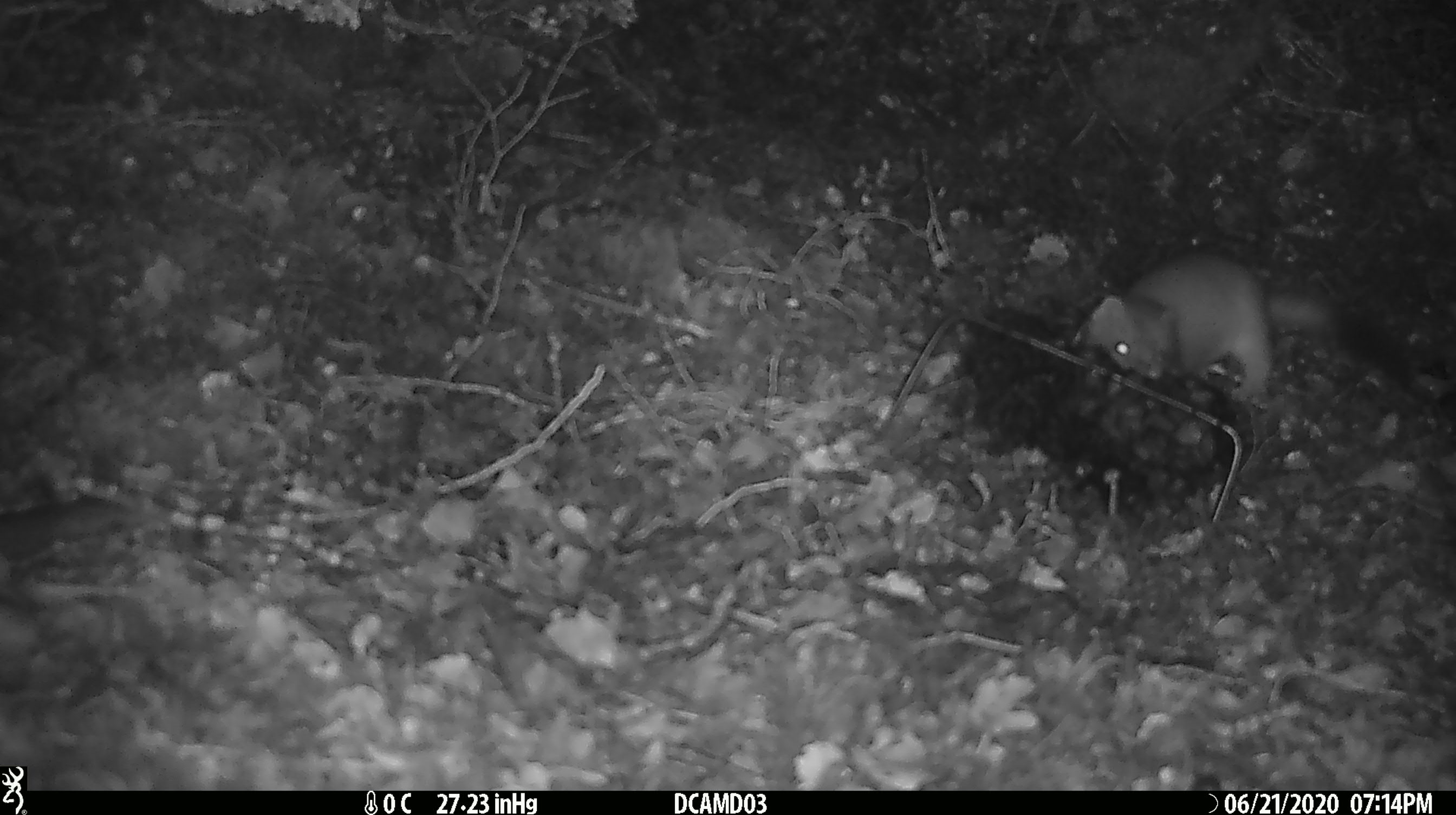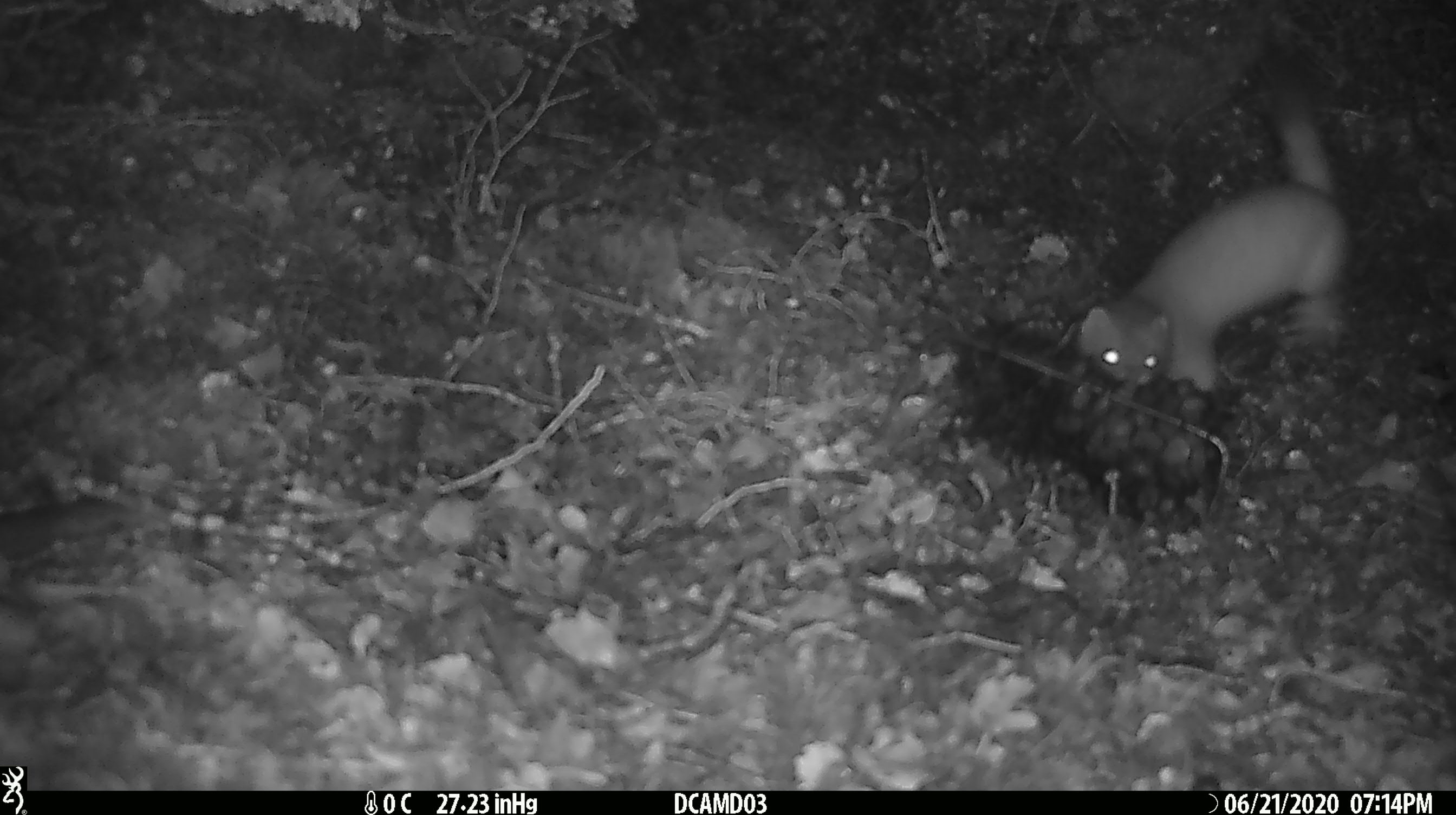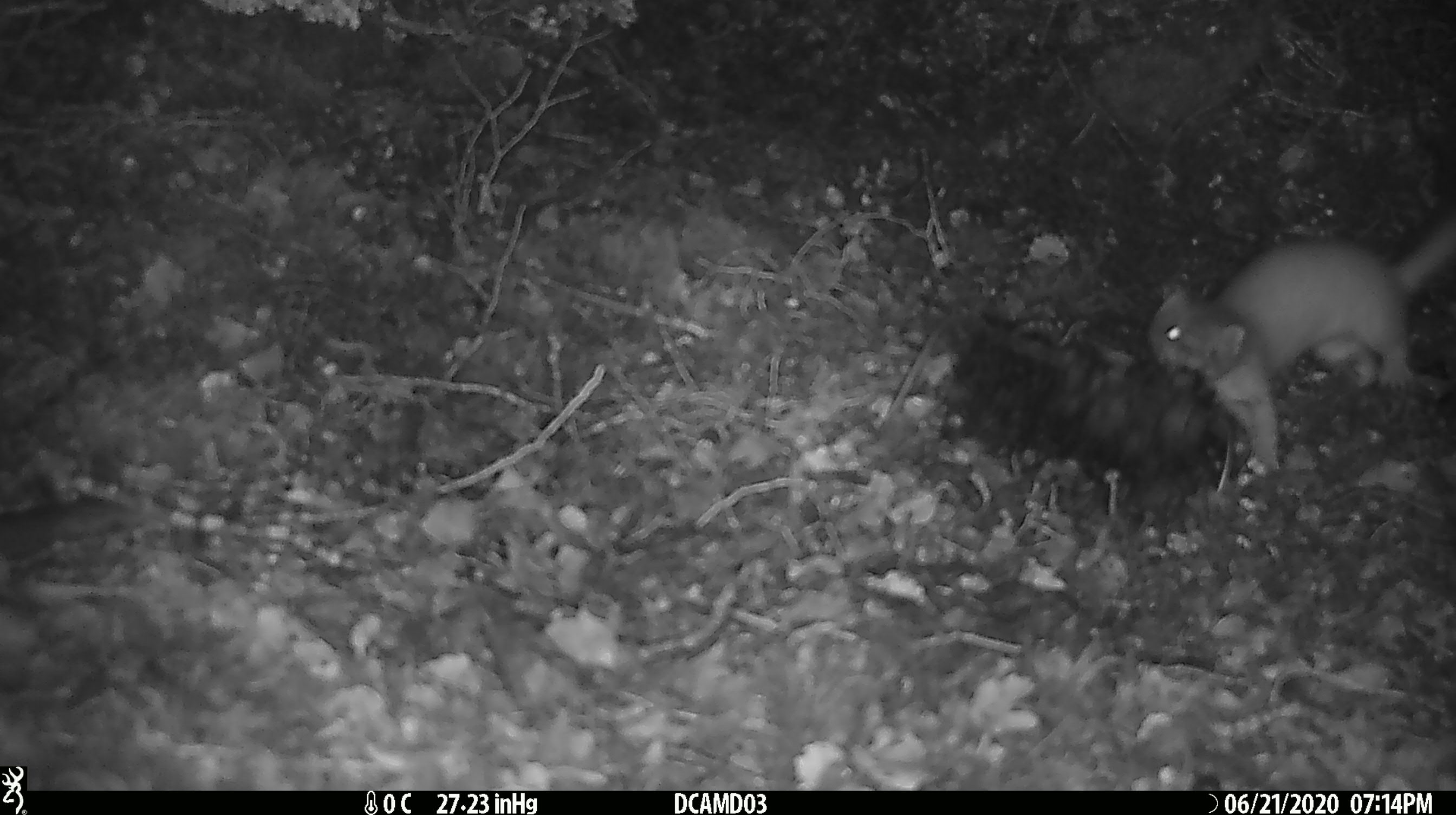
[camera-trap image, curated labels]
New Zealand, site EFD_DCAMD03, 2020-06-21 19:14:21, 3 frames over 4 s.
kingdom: Animalia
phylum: Chordata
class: Mammalia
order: Carnivora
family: Mustelidae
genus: Mustela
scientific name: Mustela erminea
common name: stoat